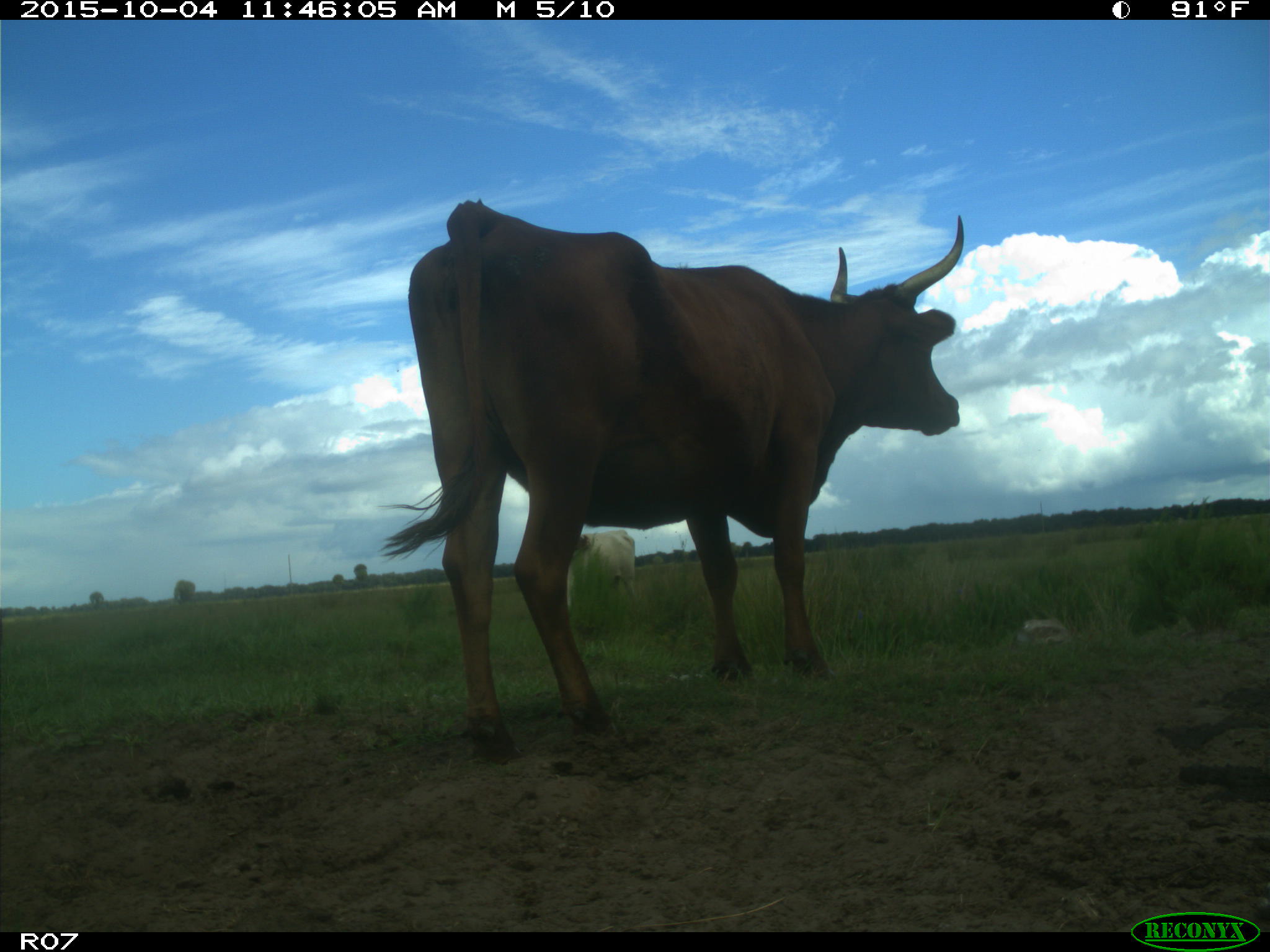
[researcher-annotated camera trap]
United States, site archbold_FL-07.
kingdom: Animalia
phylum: Chordata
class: Mammalia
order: Artiodactyla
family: Bovidae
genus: Bos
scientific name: Bos taurus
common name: domestic cow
Bos taurus (domestic cow).